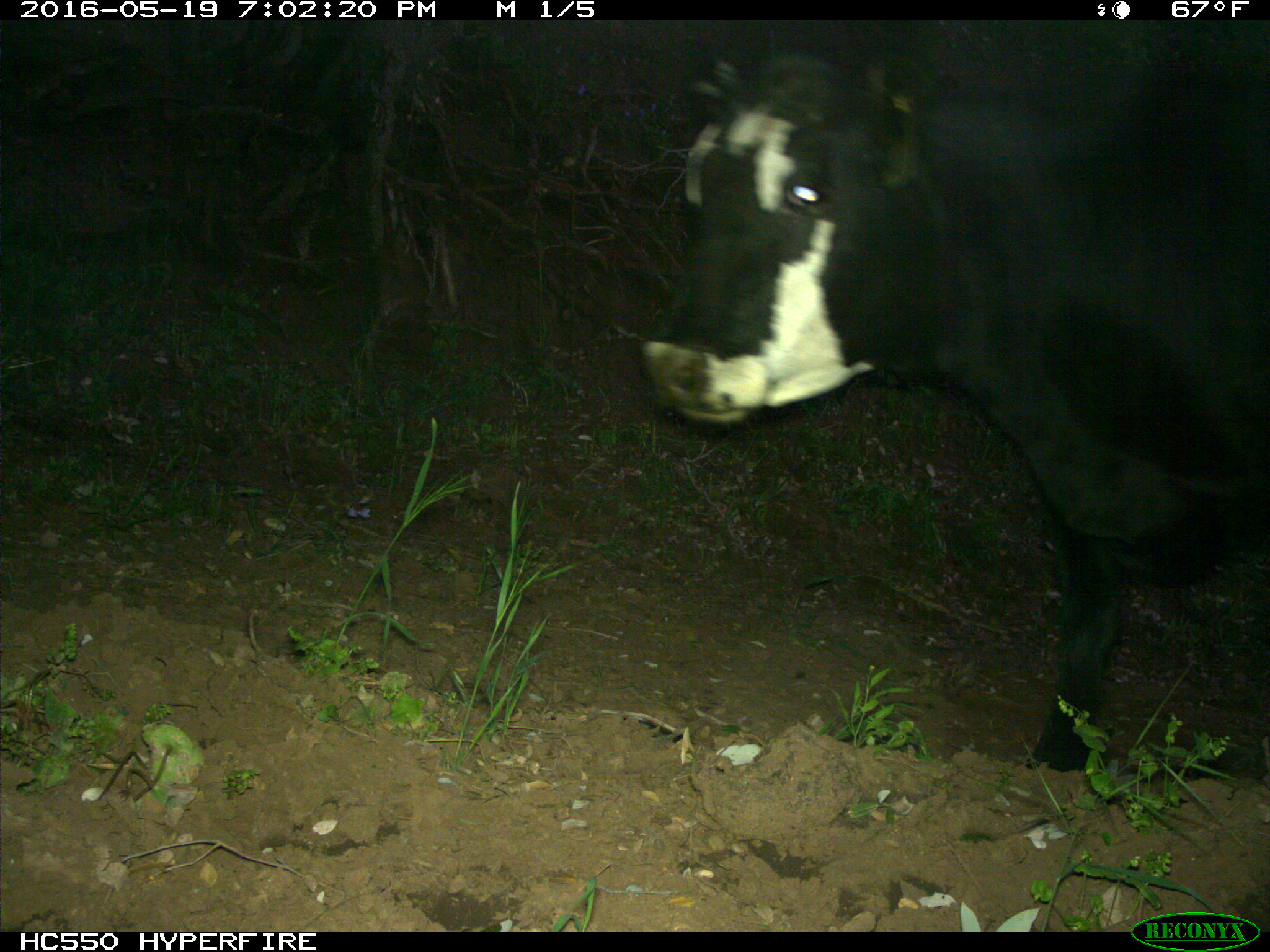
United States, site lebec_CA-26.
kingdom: Animalia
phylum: Chordata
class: Mammalia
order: Artiodactyla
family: Bovidae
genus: Bos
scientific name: Bos taurus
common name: domestic cow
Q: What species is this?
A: Bos taurus (domestic cow).